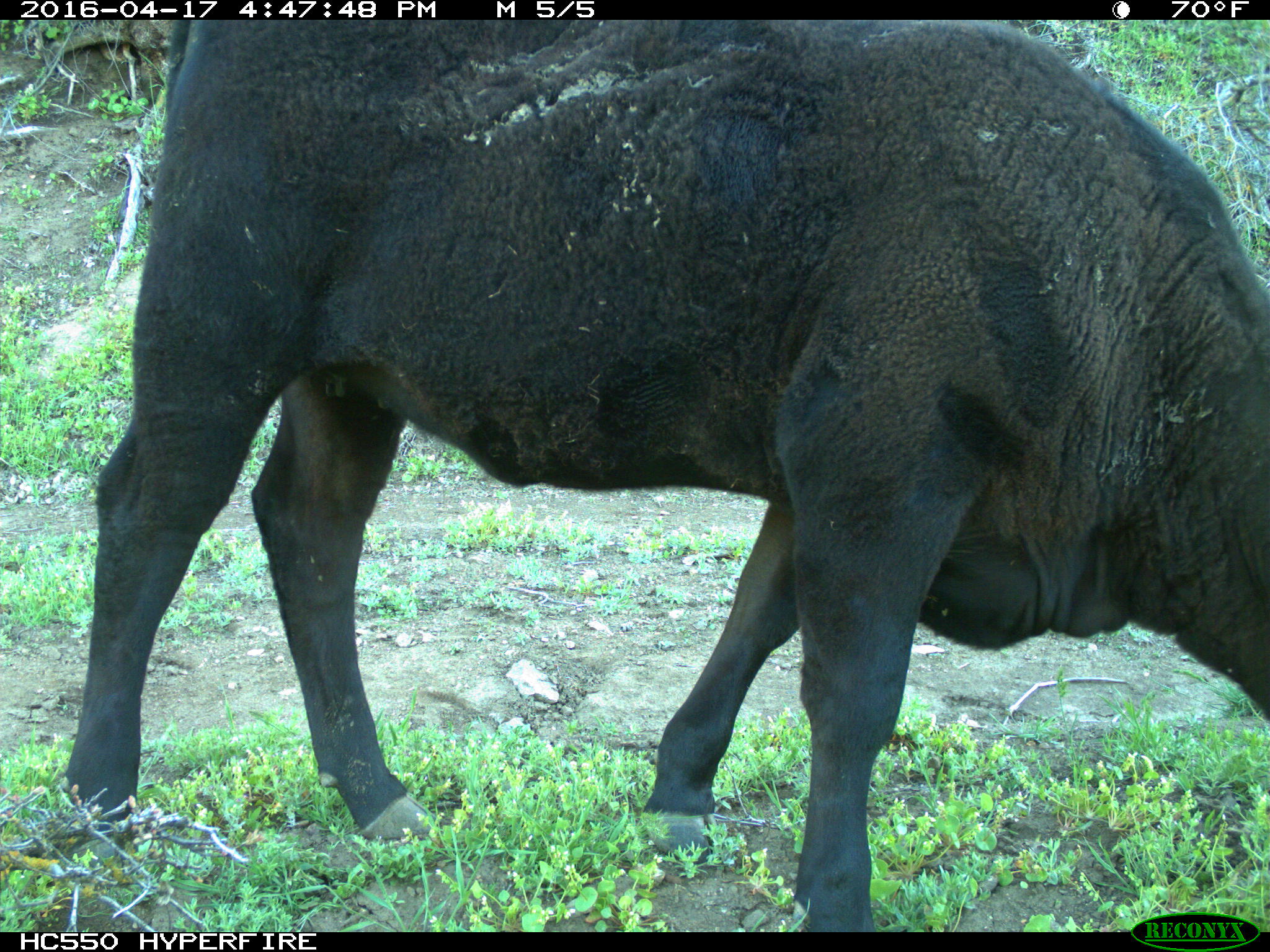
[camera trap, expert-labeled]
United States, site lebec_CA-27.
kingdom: Animalia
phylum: Chordata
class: Mammalia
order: Artiodactyla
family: Bovidae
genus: Bos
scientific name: Bos taurus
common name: domestic cow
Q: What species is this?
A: Bos taurus (domestic cow).